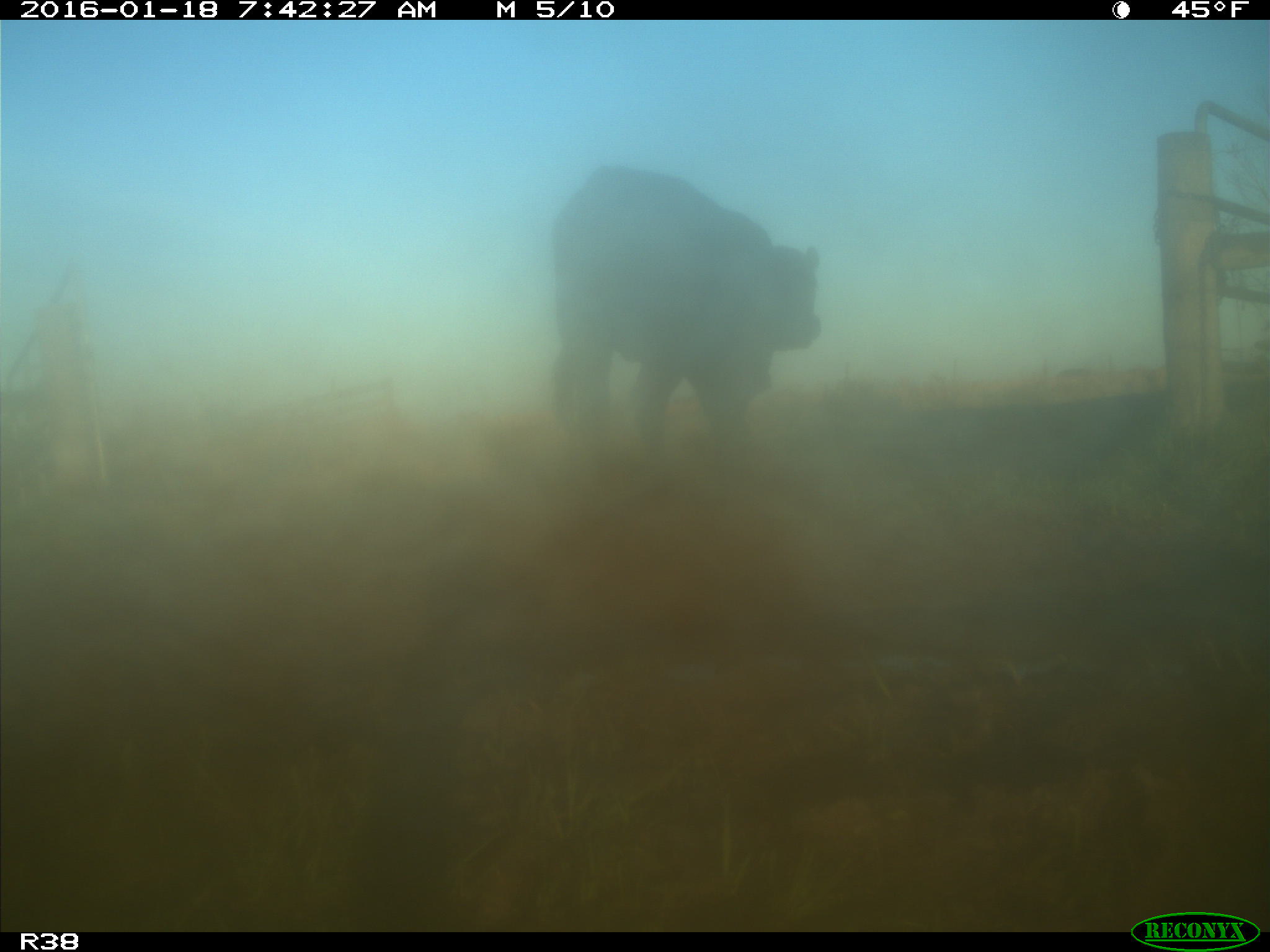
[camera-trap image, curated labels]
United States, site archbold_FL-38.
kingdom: Animalia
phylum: Chordata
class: Mammalia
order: Artiodactyla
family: Bovidae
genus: Bos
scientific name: Bos taurus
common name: domestic cow